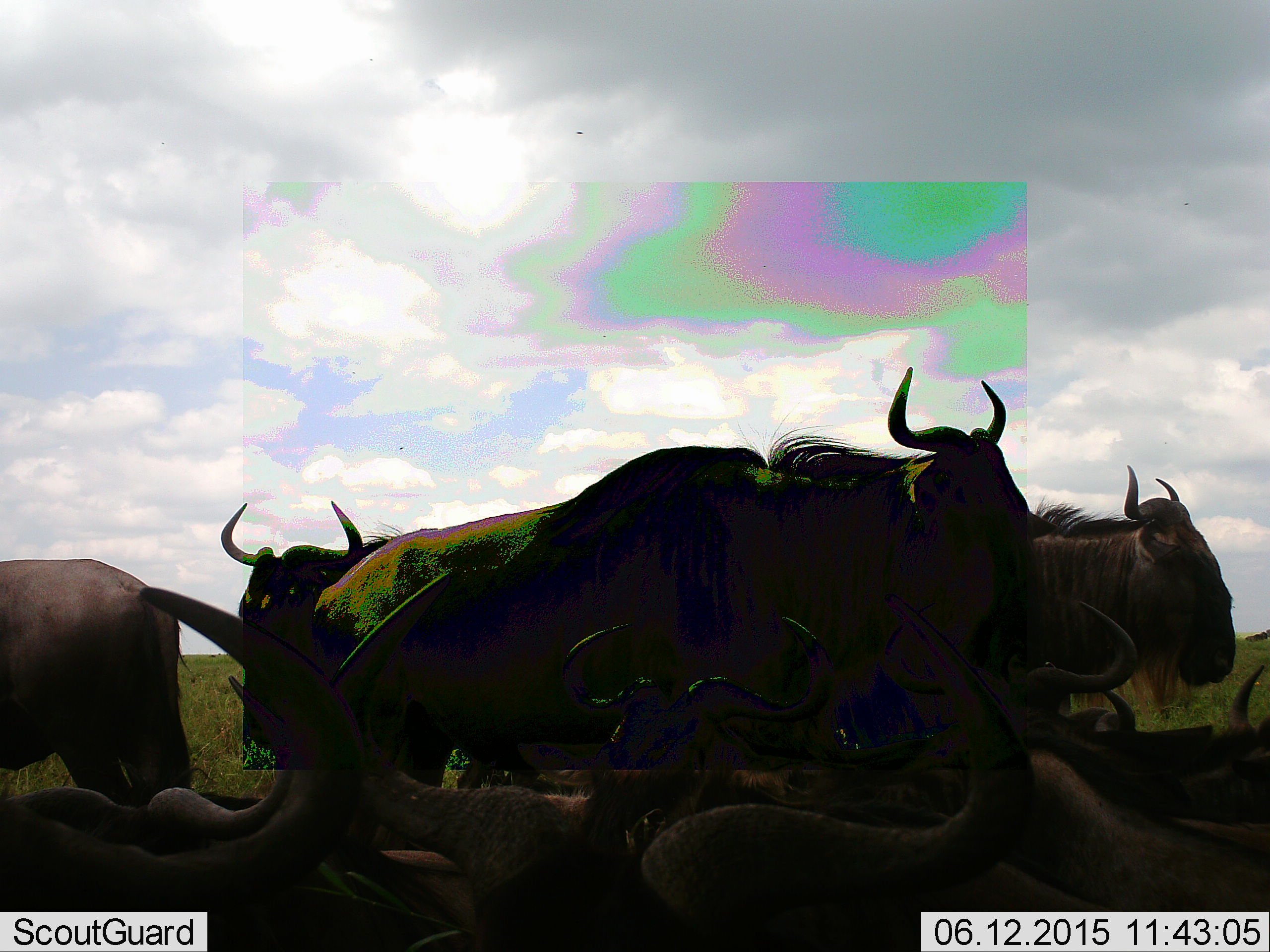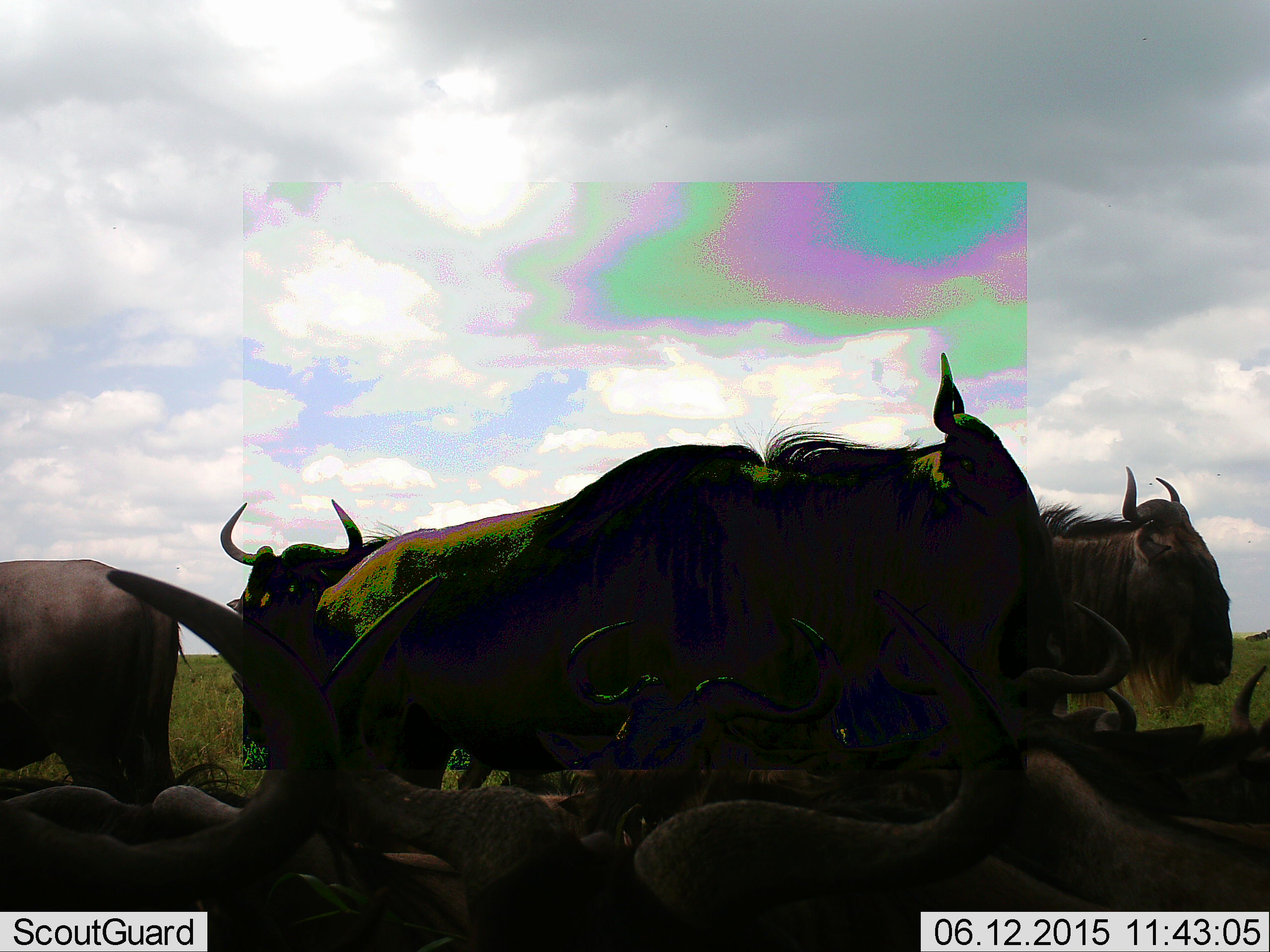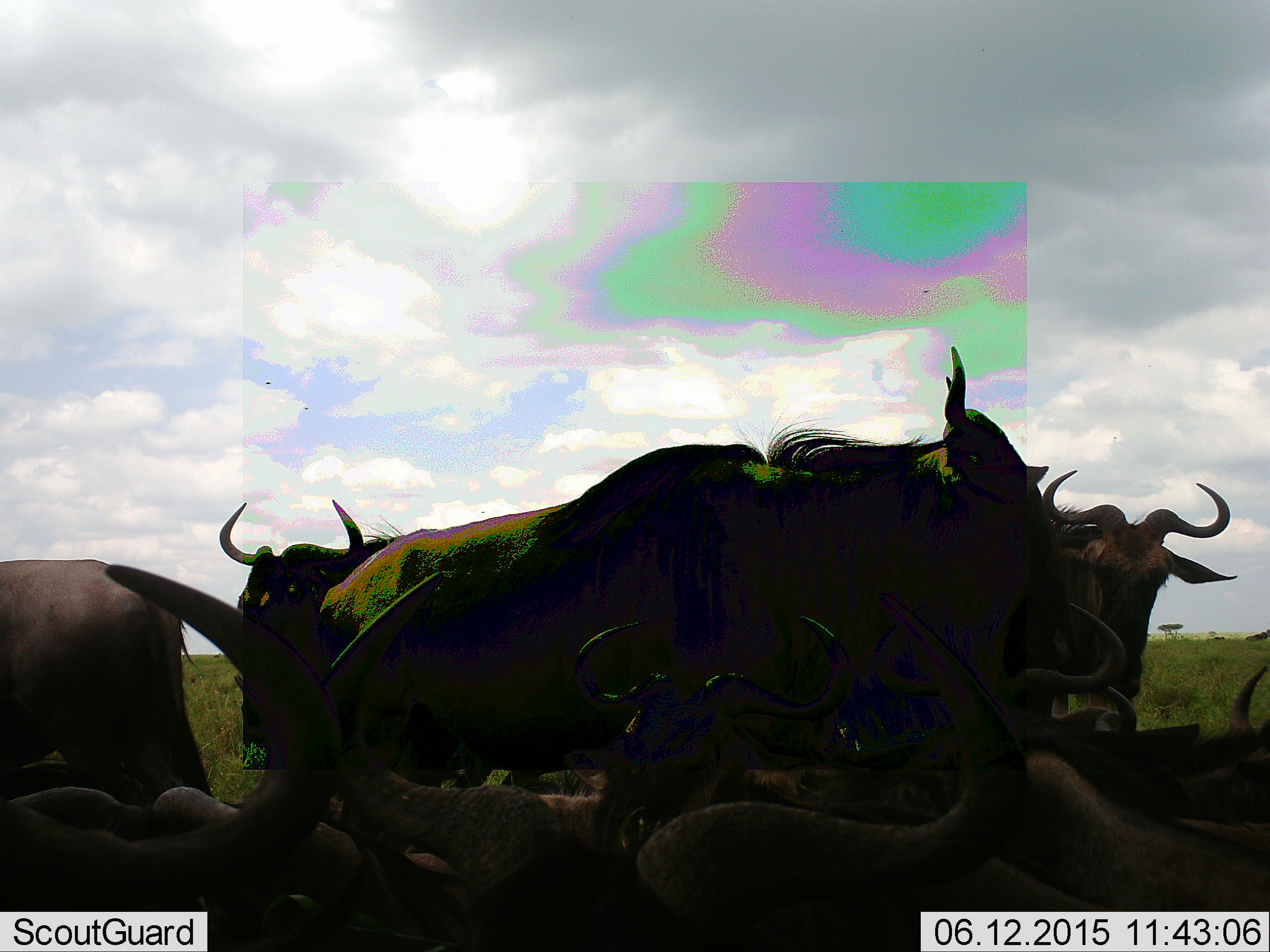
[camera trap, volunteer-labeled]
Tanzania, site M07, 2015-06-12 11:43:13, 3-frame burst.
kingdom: Animalia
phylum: Chordata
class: Mammalia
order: Artiodactyla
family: Bovidae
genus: Connochaetes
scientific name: Connochaetes taurinus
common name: blue wildebeest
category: wildebeest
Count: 10.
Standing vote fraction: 90%.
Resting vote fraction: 100%.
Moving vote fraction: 0%.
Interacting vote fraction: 0%.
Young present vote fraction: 0%.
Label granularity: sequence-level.